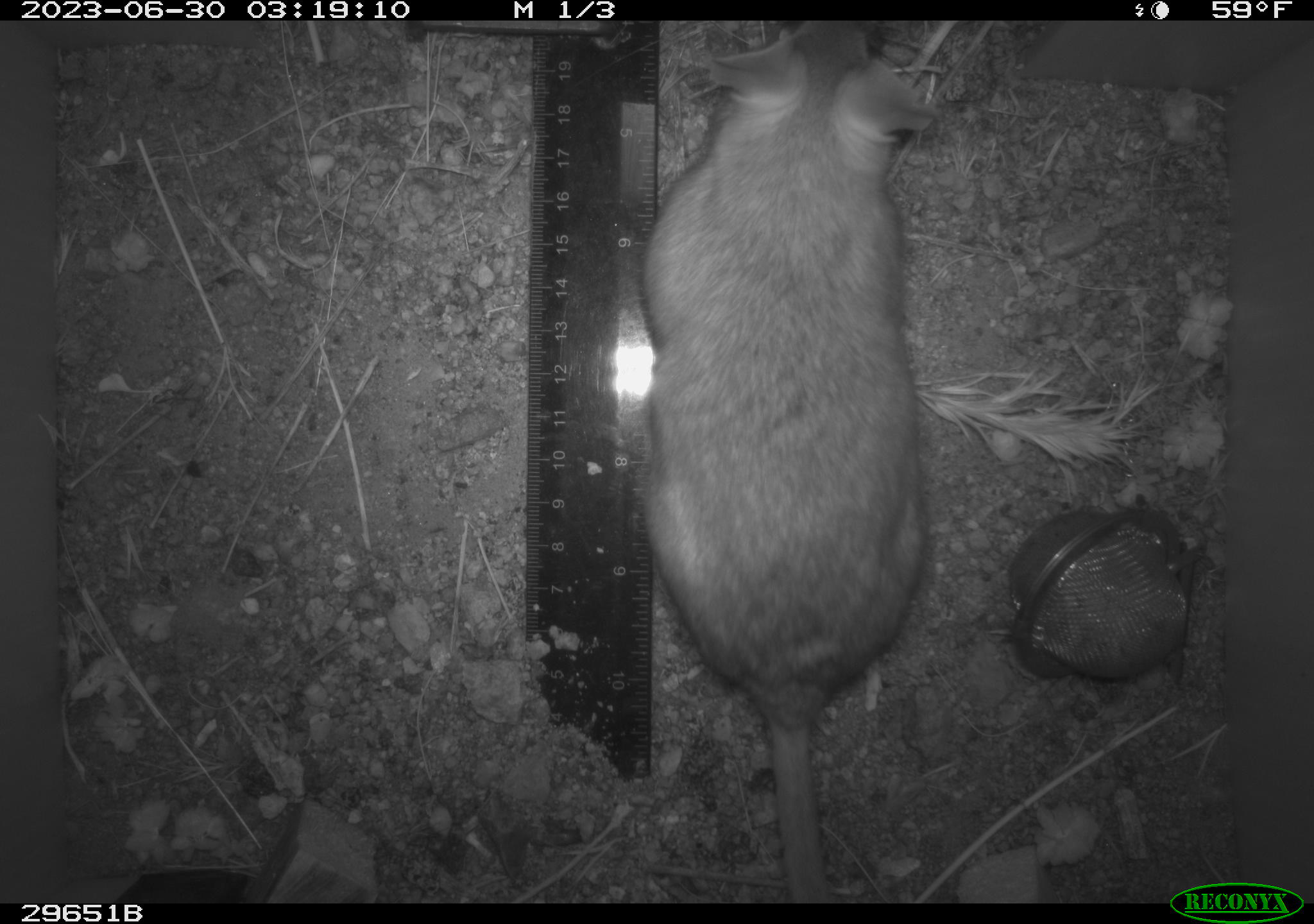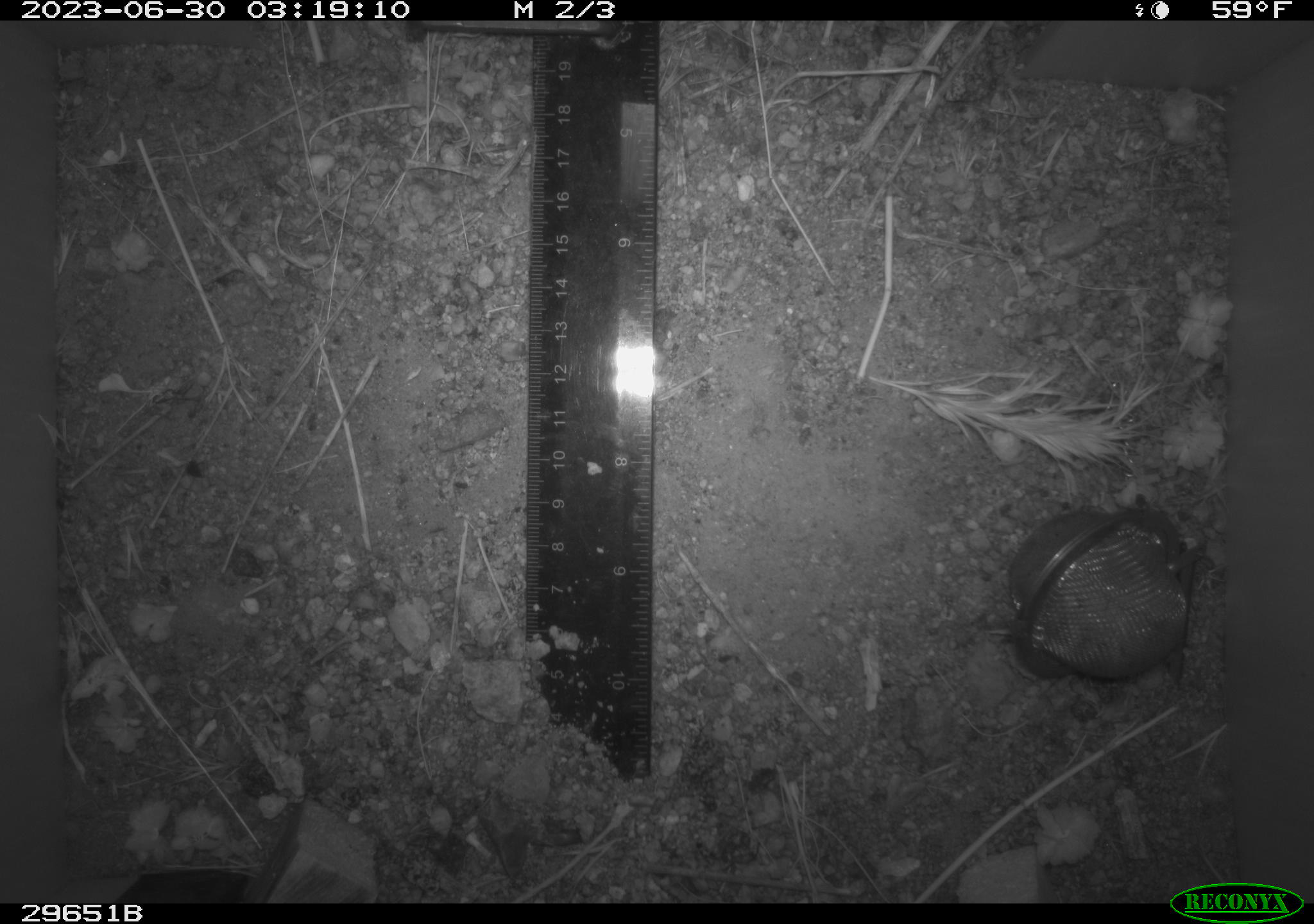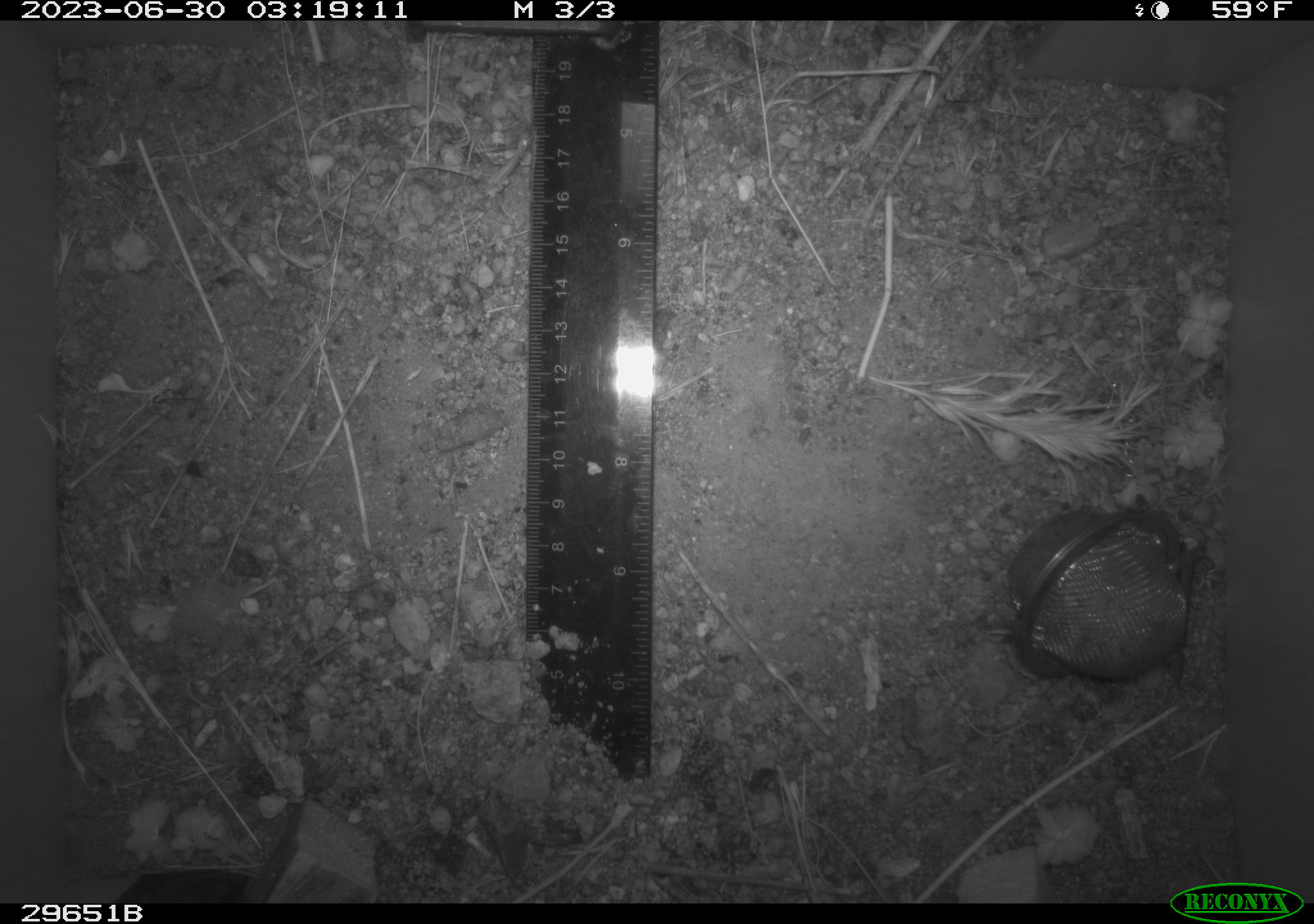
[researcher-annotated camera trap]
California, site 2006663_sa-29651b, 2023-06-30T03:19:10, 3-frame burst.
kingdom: Animalia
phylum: Chordata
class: Mammalia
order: Rodentia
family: Cricetidae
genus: Neotoma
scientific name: Neotoma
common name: pack rat or woodrat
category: neotoma species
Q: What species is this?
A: Neotoma species (pack rat or woodrat) (Neotoma).